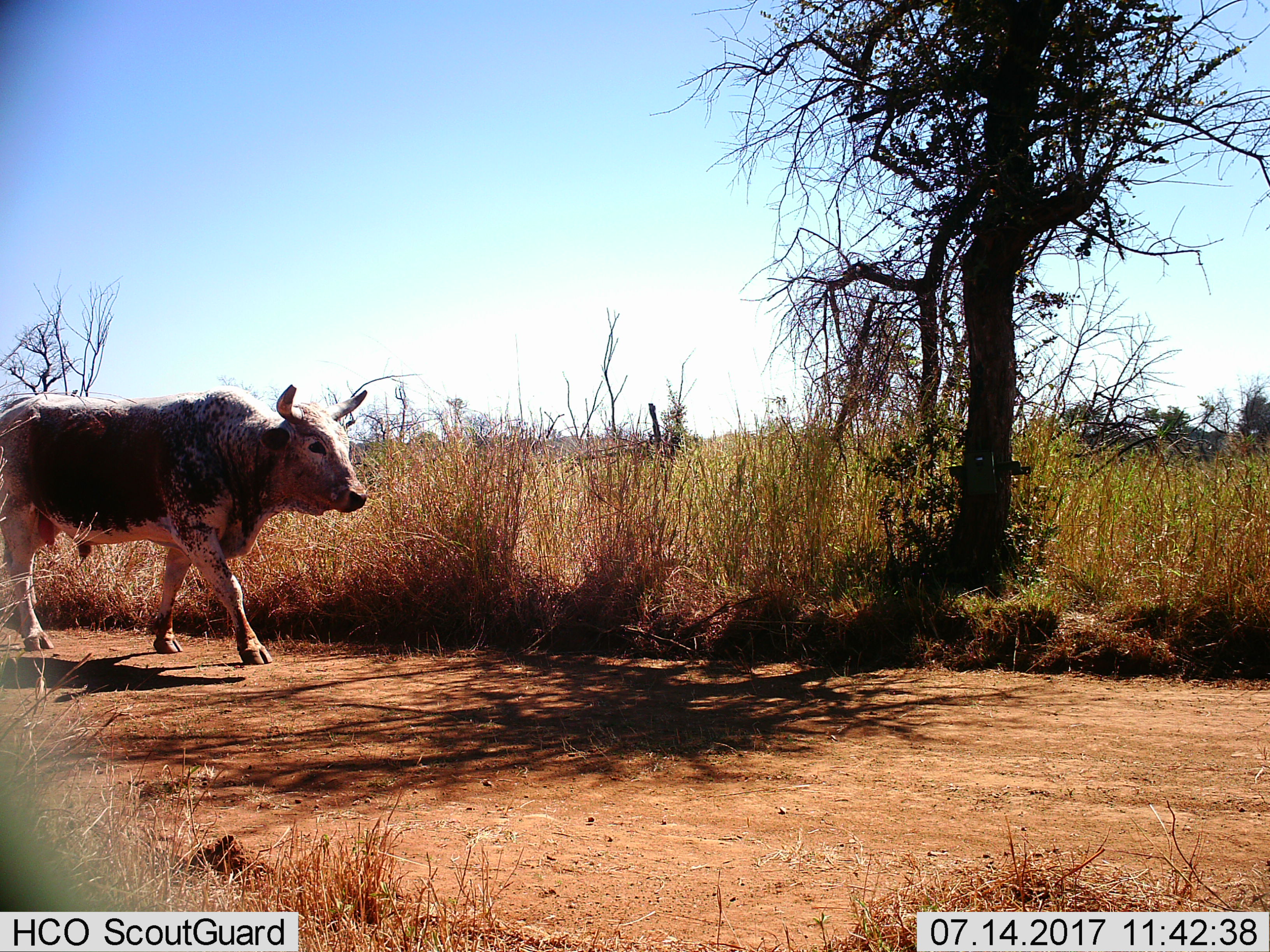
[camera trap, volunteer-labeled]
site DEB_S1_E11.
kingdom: Animalia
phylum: Chordata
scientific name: Vertebrata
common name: domestic animal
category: domesticanimal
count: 1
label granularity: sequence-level